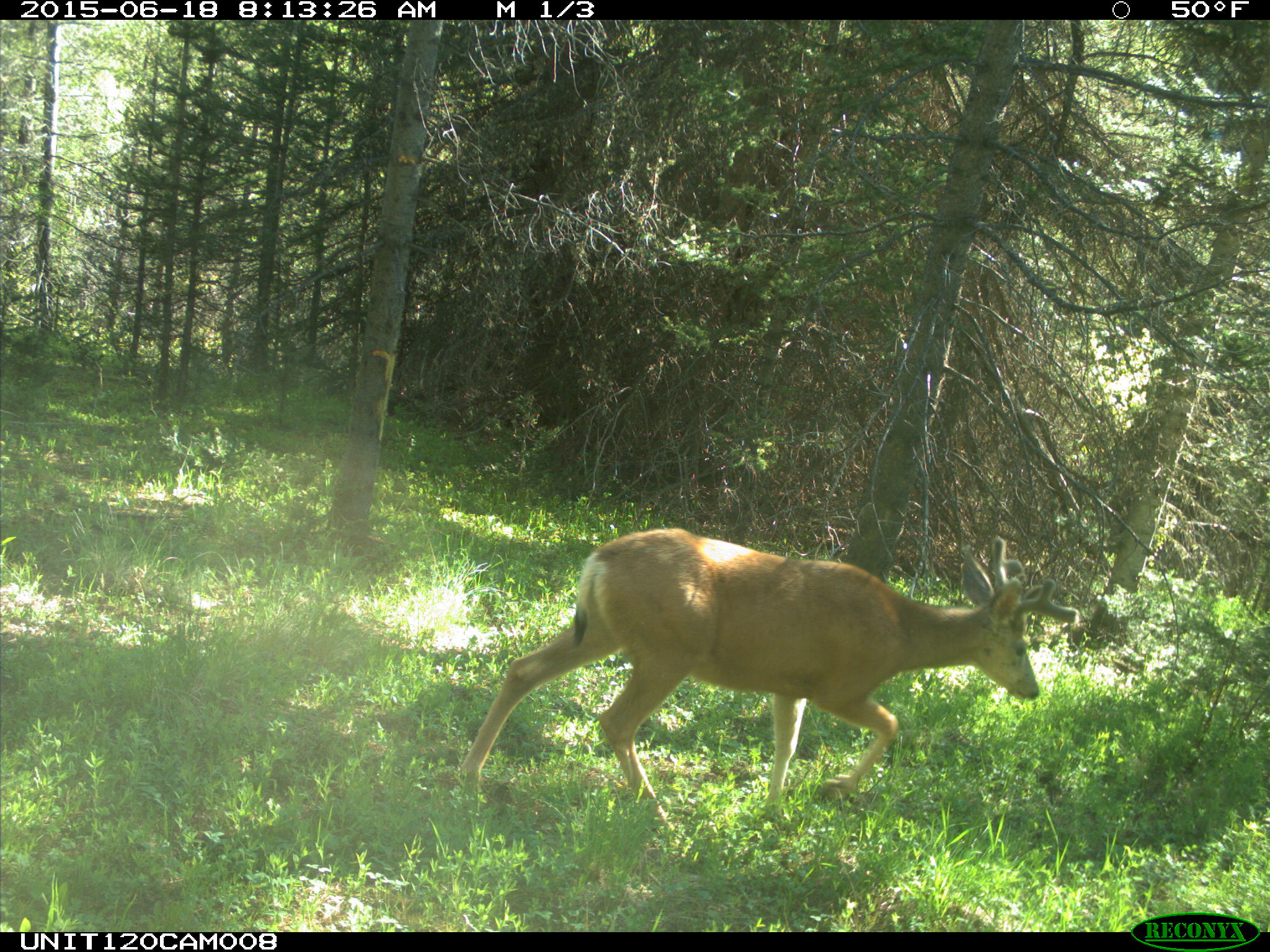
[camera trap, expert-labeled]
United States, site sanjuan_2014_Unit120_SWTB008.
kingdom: Animalia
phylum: Chordata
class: Mammalia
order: Artiodactyla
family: Cervidae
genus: Odocoileus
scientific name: Odocoileus hemionus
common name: mule deer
Odocoileus hemionus (mule deer).